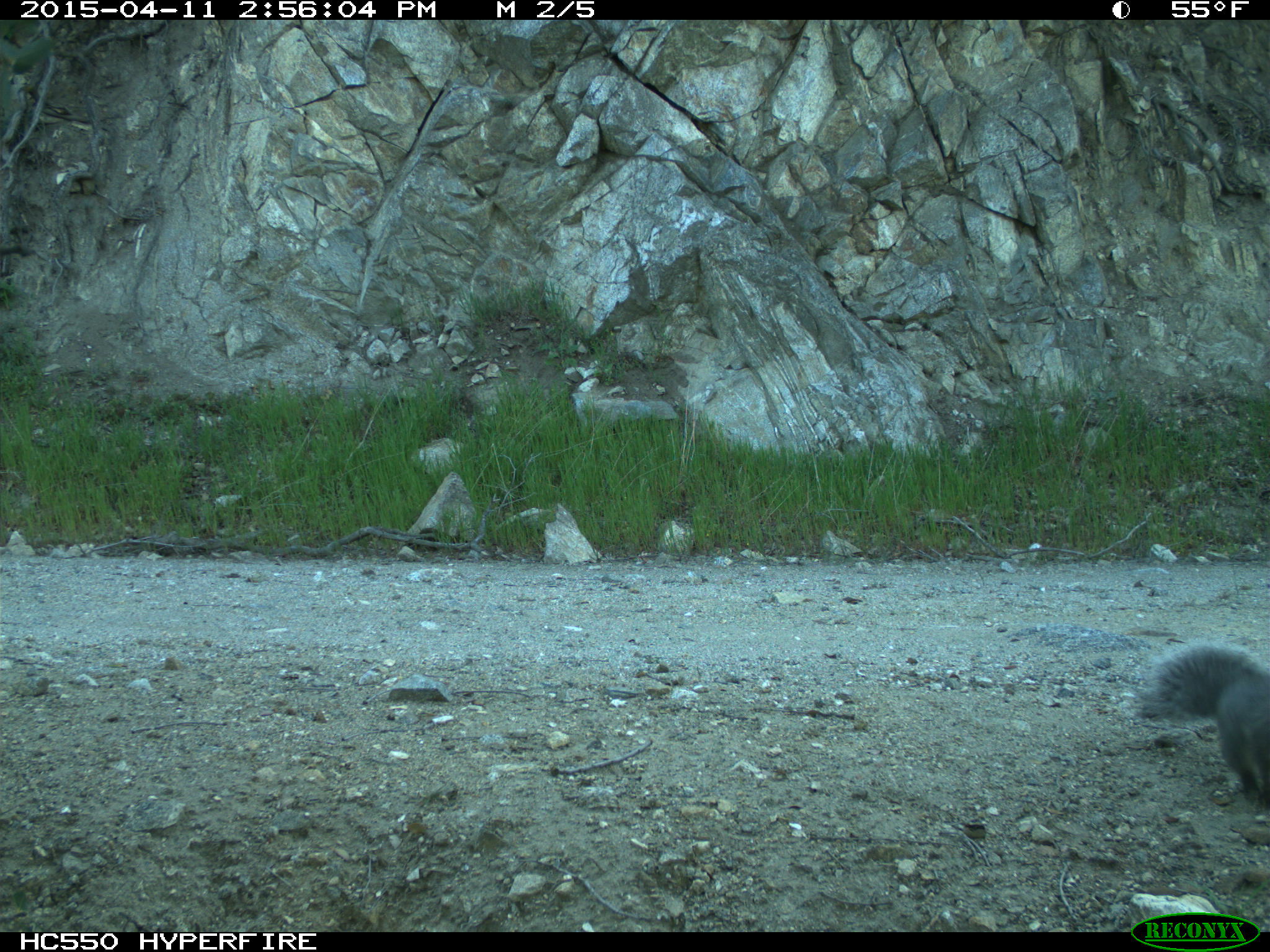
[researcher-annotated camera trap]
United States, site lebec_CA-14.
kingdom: Animalia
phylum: Chordata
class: Mammalia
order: Rodentia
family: Sciuridae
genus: Sciurus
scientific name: Sciurus carolinensis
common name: eastern gray squirrel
Sciurus carolinensis (eastern gray squirrel).